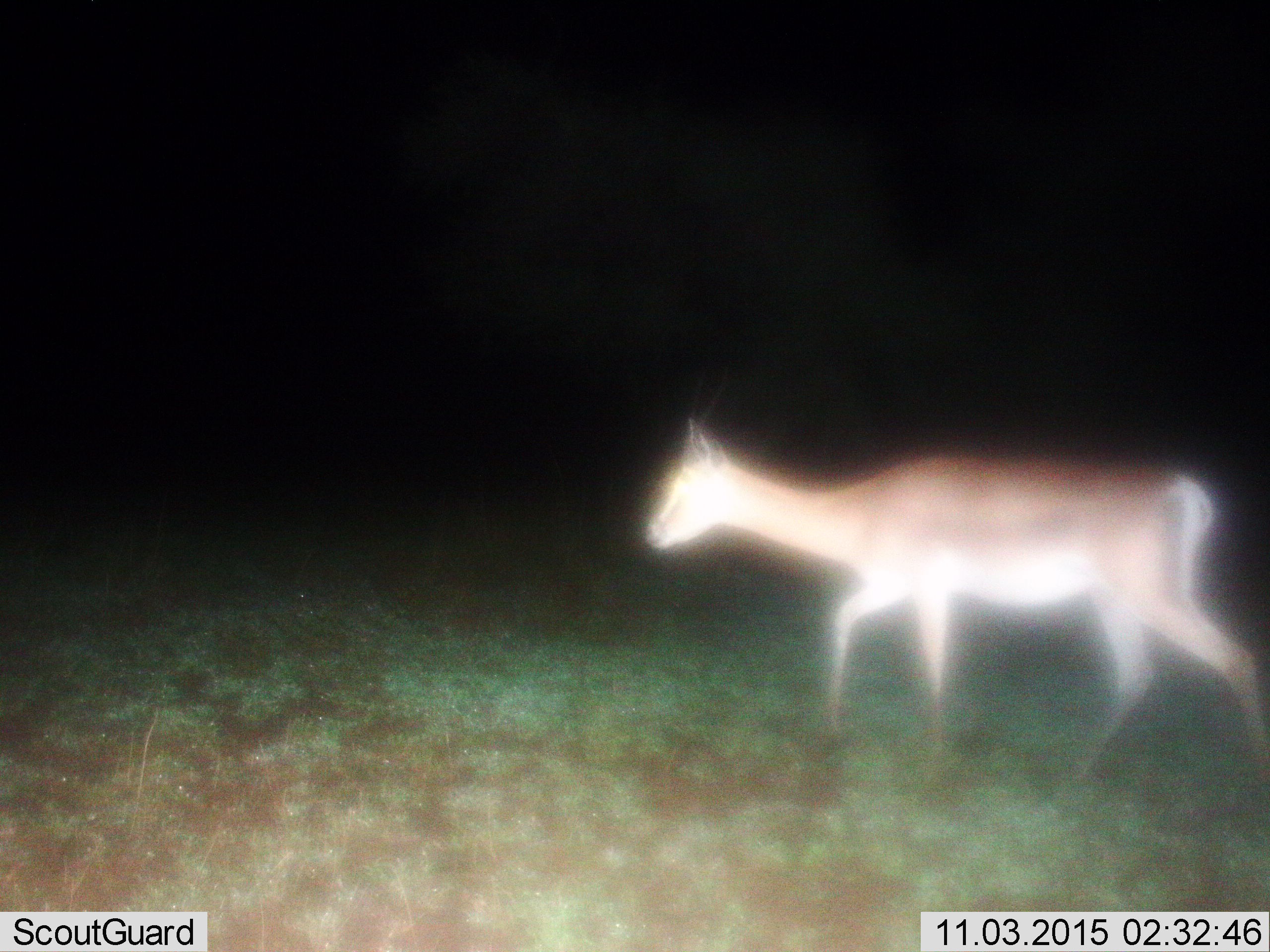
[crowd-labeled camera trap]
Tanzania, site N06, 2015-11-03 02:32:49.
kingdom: Animalia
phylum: Chordata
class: Mammalia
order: Artiodactyla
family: Bovidae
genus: Nanger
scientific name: Nanger granti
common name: grant's gazelle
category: gazellegrants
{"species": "gazellegrants (grant's gazelle) (Nanger granti)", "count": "1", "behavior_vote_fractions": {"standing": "20%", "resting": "0%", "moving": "100%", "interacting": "0%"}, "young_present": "20%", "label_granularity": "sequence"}